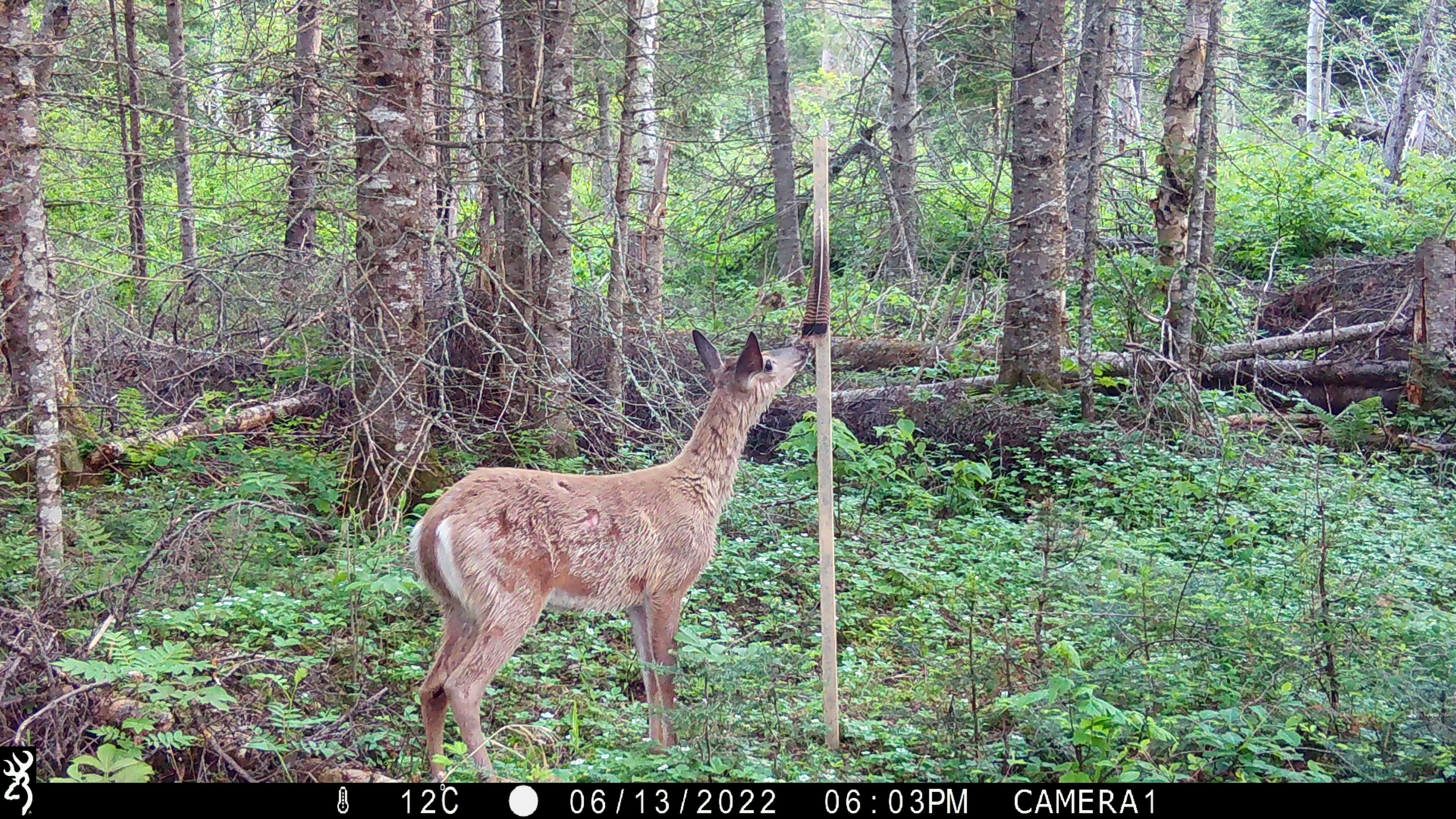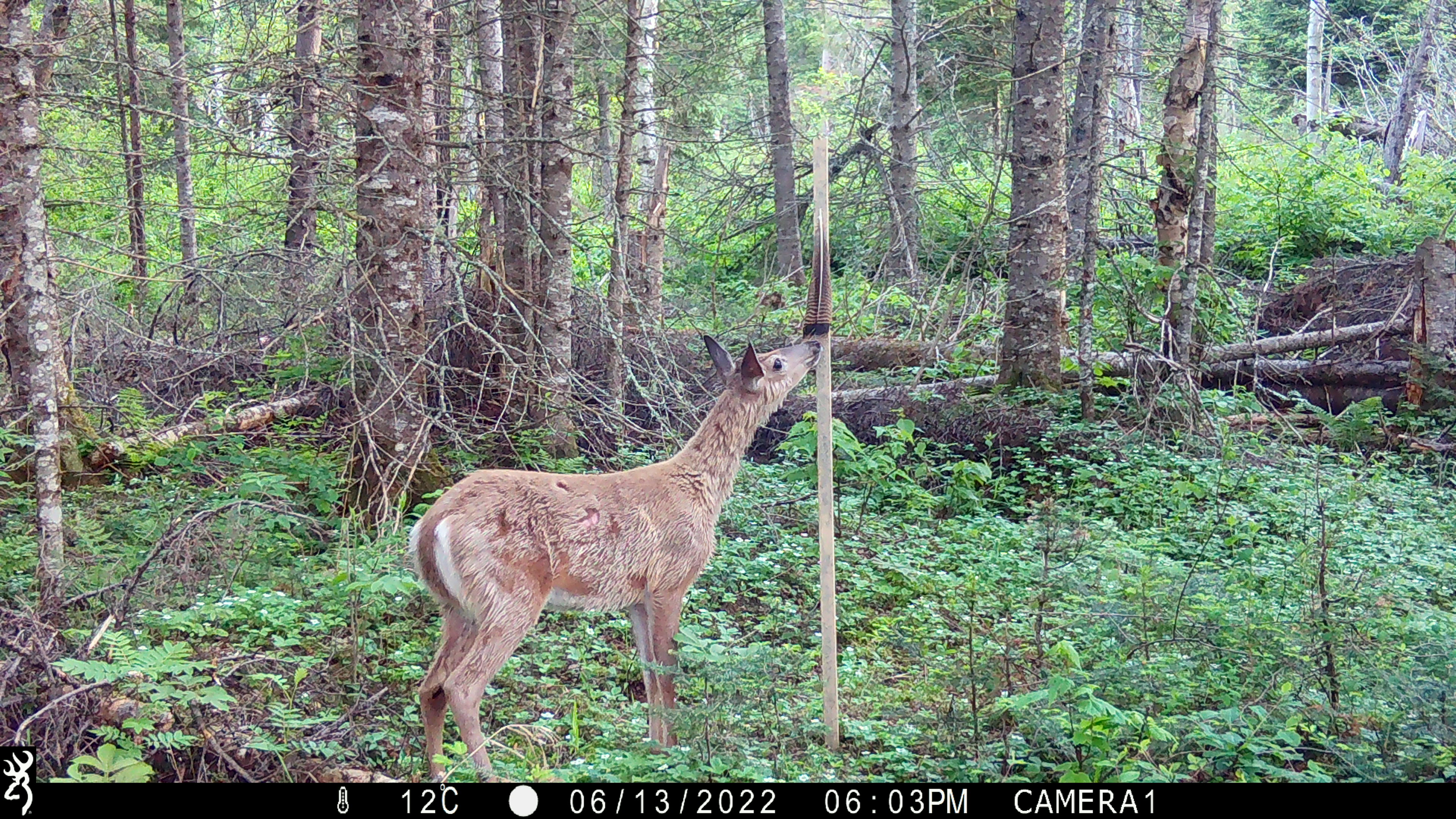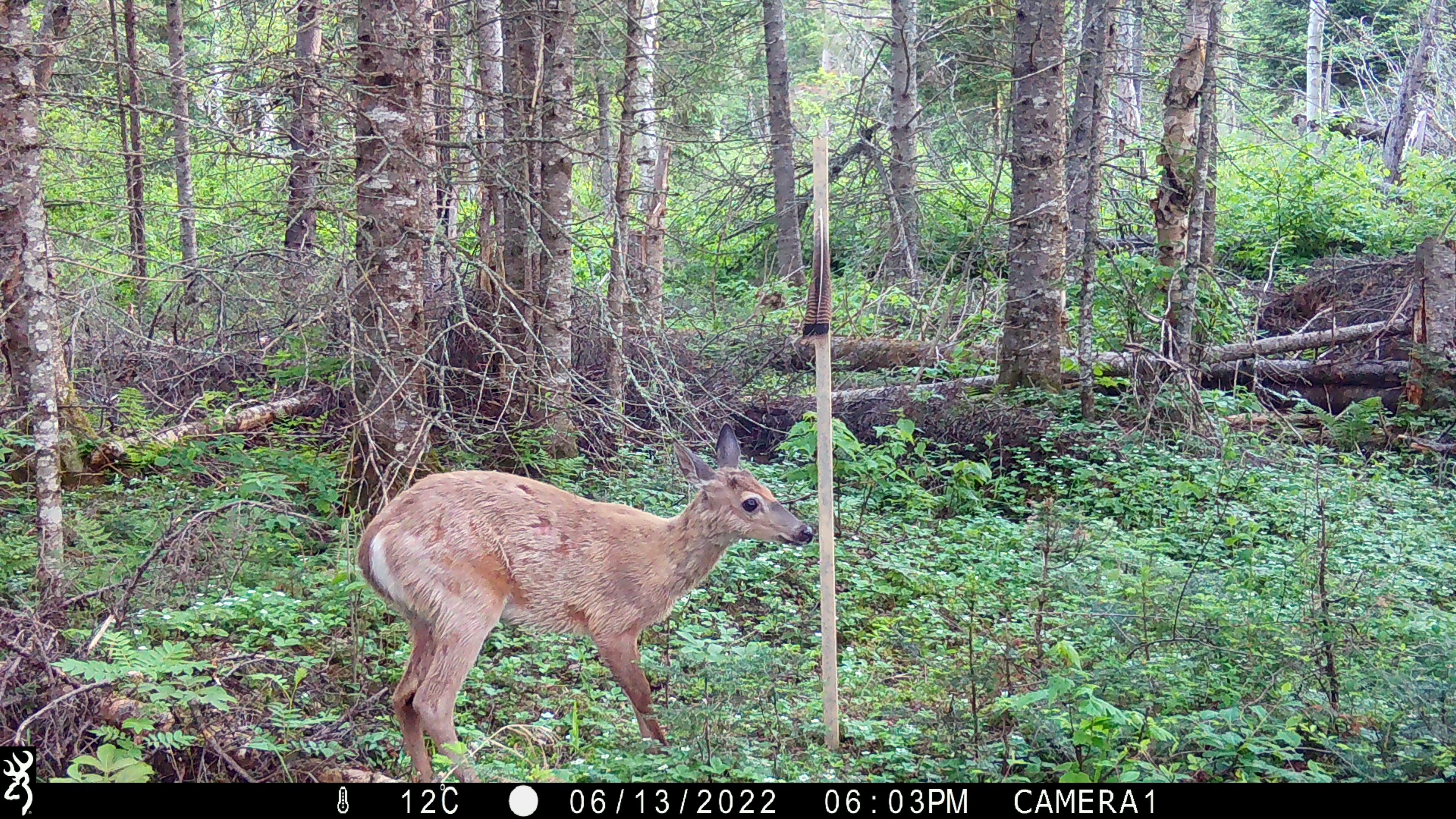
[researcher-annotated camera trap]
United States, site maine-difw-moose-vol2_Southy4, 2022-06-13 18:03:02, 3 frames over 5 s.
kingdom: Animalia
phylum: Chordata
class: Mammalia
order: Artiodactyla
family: Cervidae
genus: Odocoileus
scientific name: Odocoileus virginianus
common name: white-tailed deer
White-tailed deer (Odocoileus virginianus).